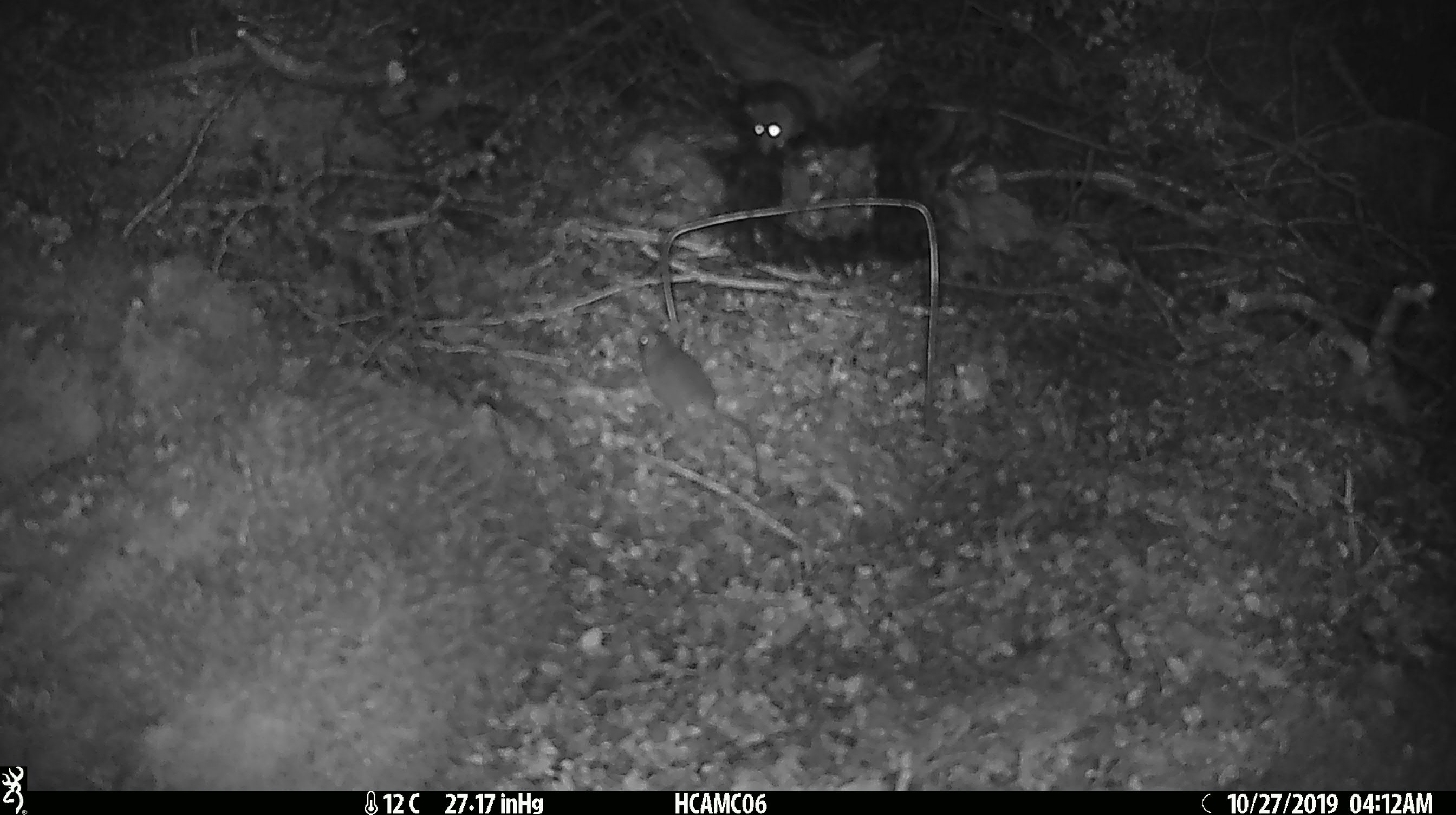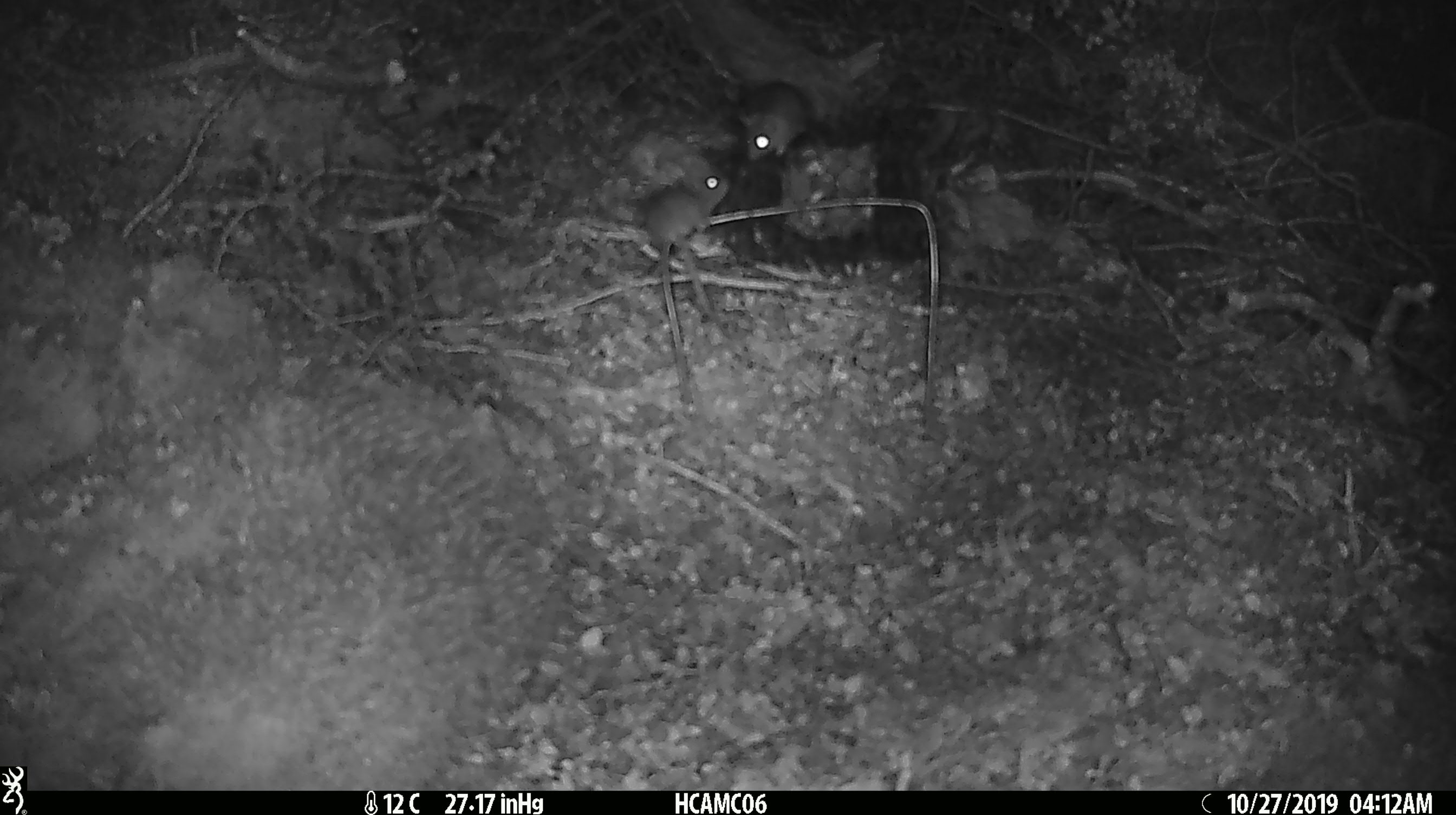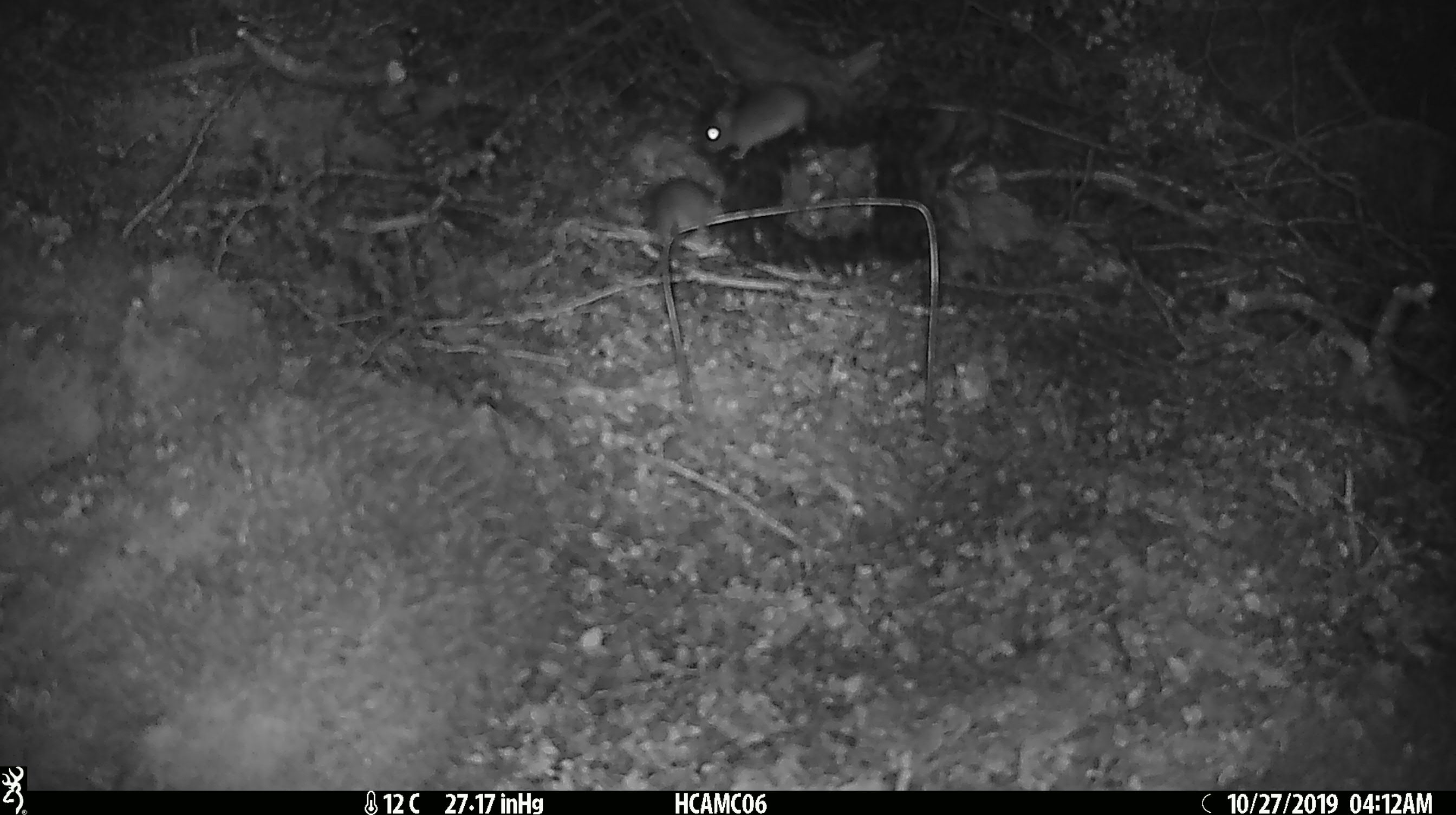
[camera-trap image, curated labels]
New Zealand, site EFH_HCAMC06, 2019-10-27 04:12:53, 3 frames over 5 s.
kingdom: Animalia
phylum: Chordata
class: Mammalia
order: Rodentia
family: Muridae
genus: Mus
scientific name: Mus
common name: mouse